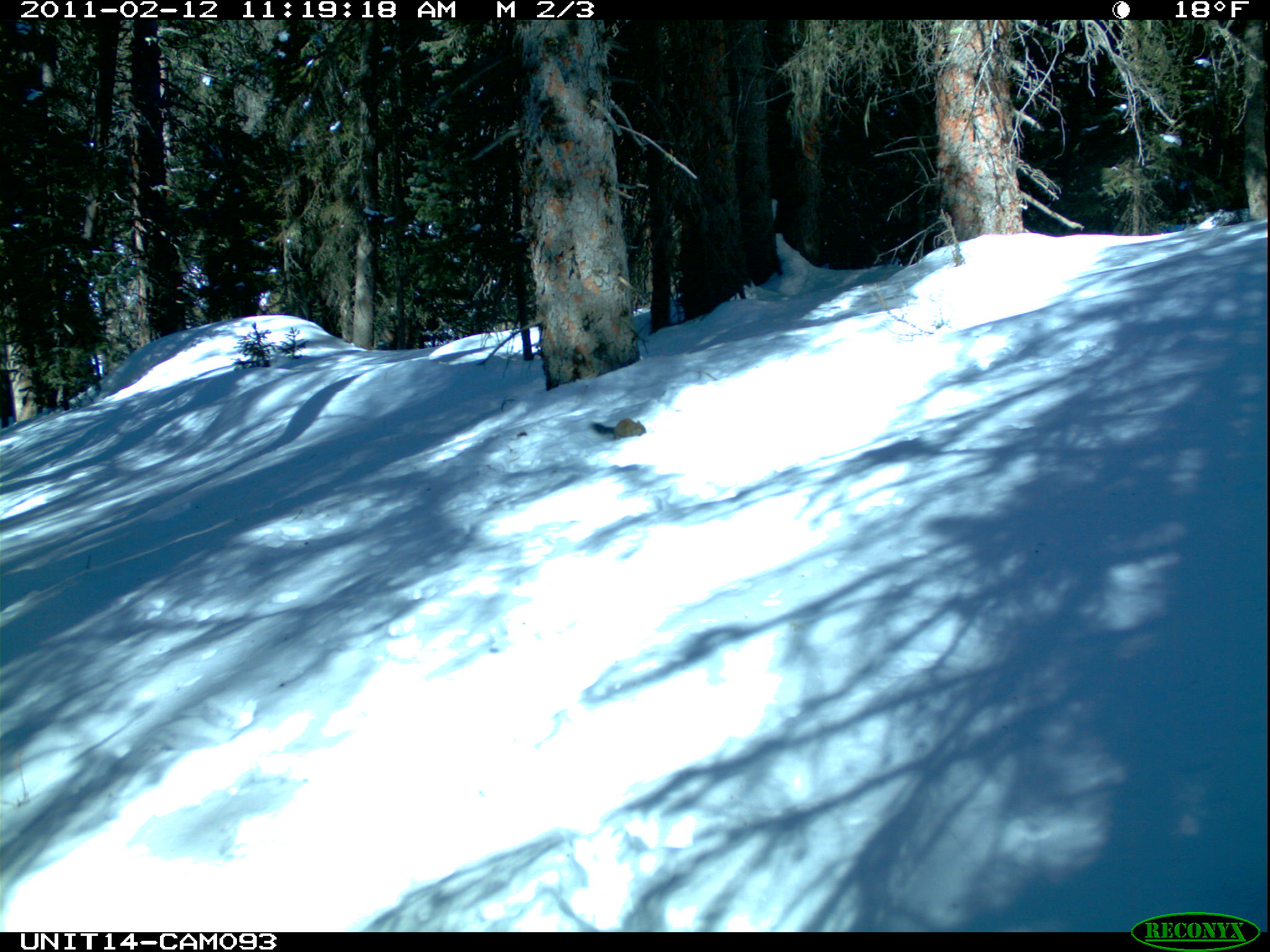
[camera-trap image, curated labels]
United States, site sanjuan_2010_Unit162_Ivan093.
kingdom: Animalia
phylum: Chordata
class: Mammalia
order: Rodentia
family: Sciuridae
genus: Tamiasciurus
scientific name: Tamiasciurus hudsonicus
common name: american red squirrel